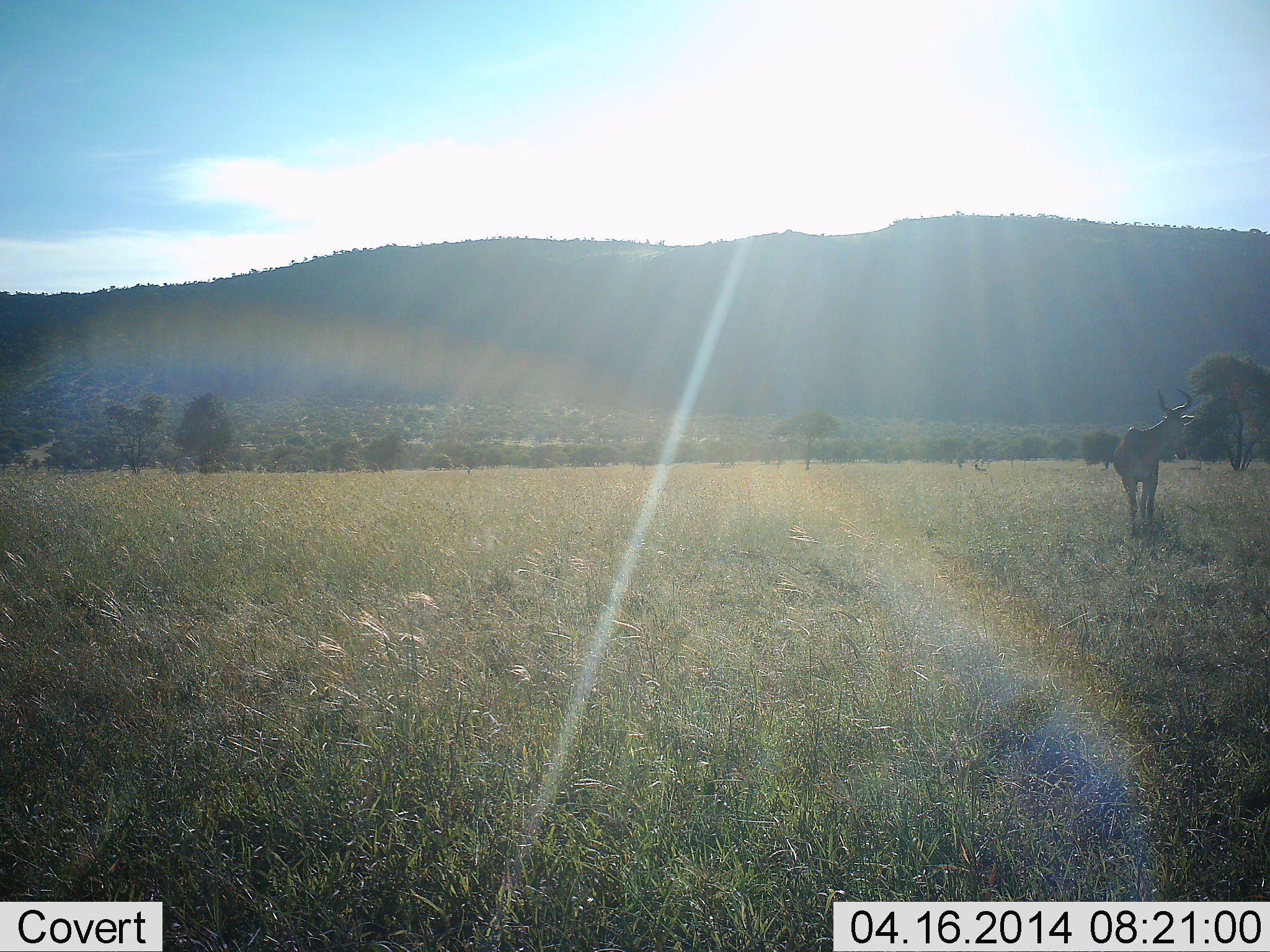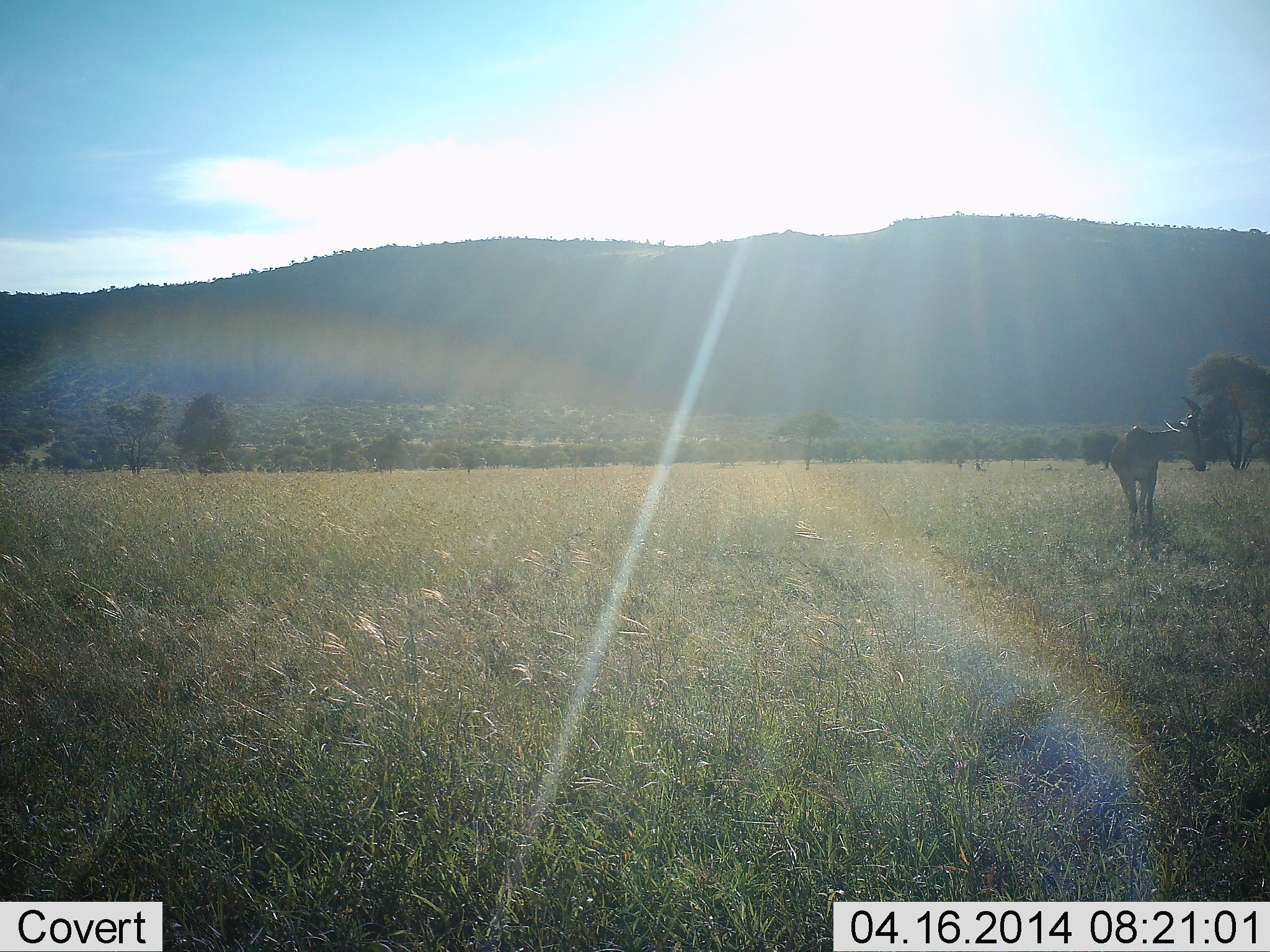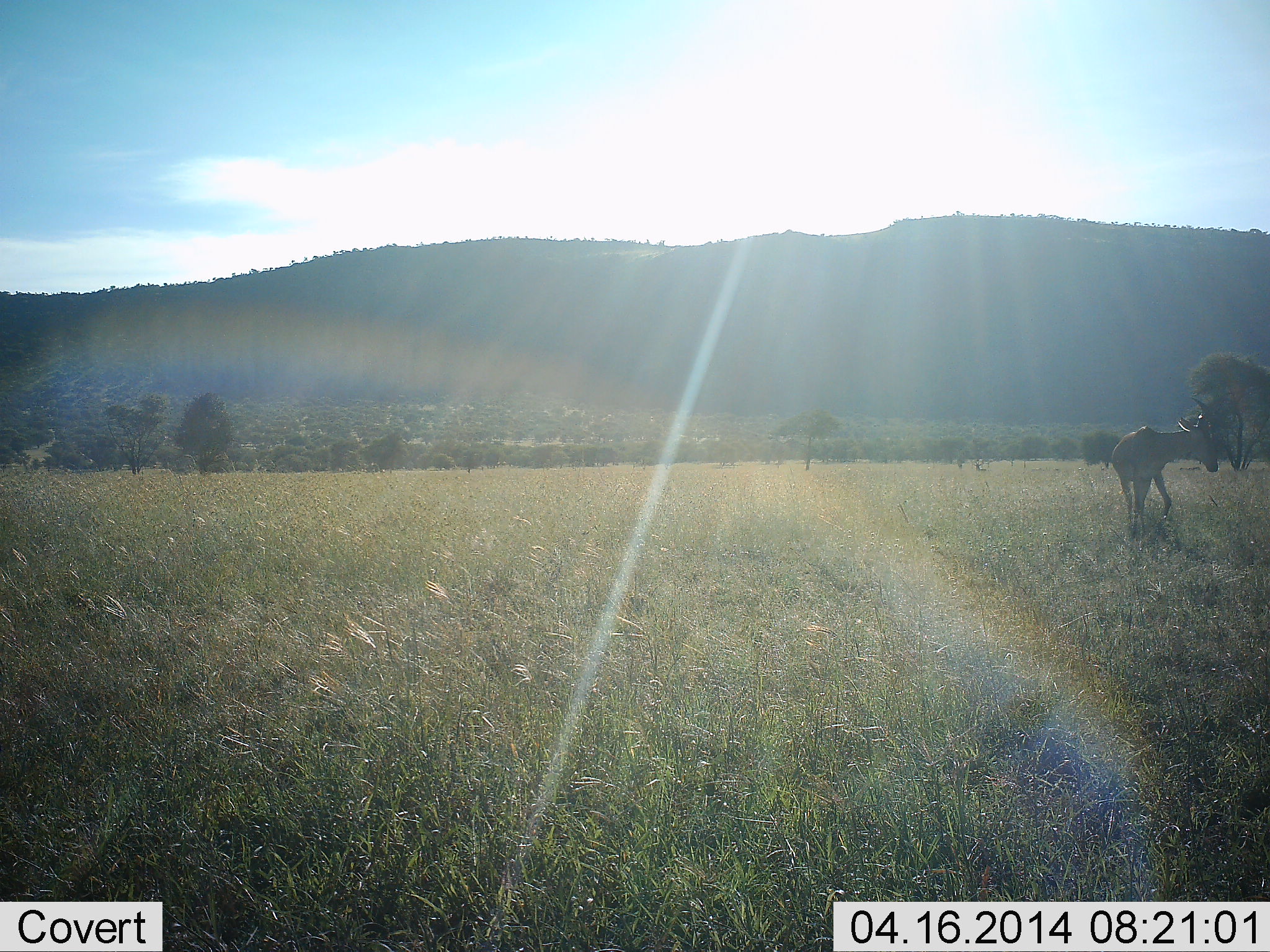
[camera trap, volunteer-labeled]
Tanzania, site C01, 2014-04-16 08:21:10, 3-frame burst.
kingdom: Animalia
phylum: Chordata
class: Mammalia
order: Artiodactyla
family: Bovidae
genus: Alcelaphus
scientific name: Alcelaphus buselaphus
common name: hartebeest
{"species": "hartebeest (Alcelaphus buselaphus)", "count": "1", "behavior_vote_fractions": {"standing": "100%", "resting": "0%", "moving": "0%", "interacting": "0%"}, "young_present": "0%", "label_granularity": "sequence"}